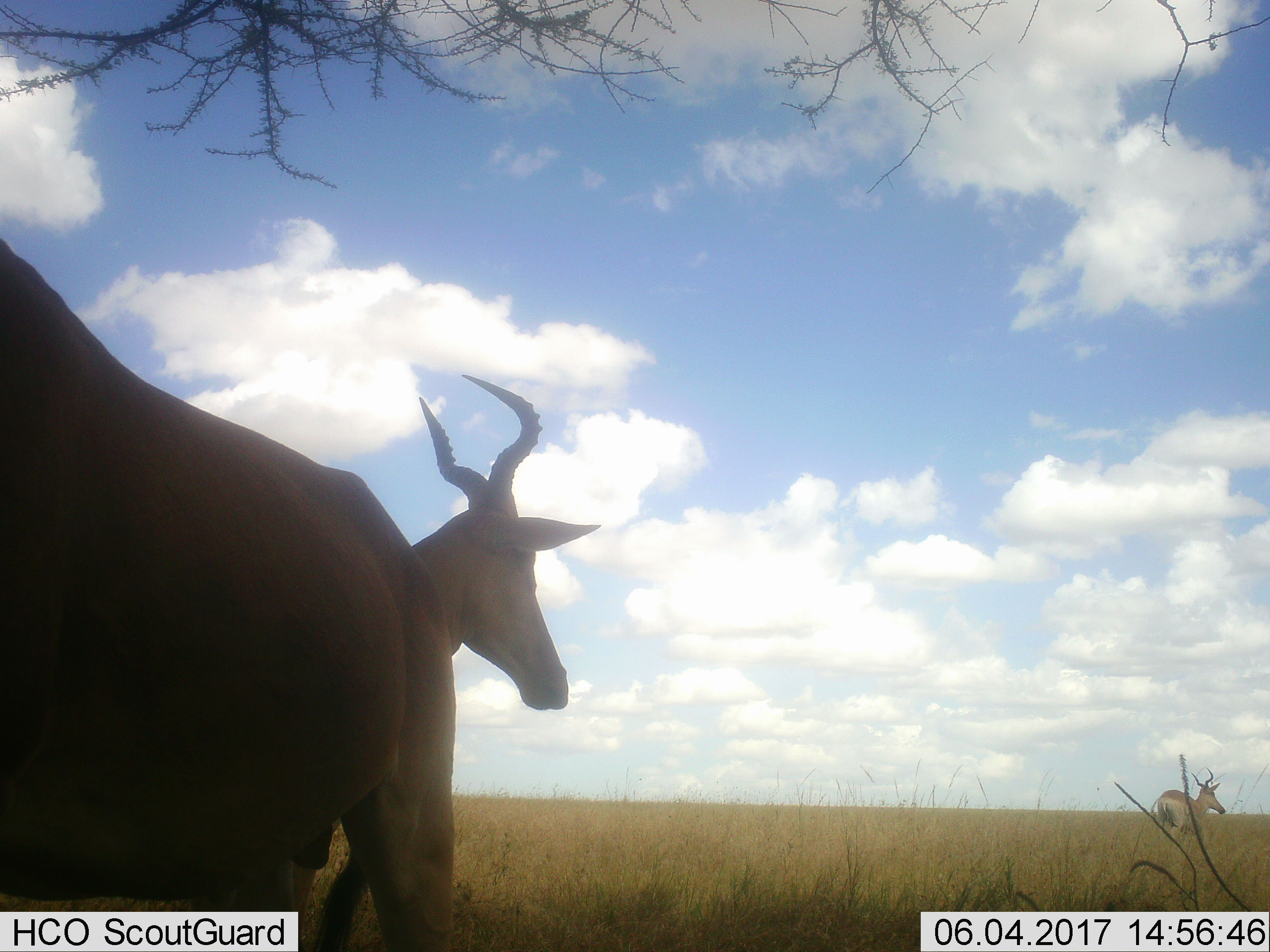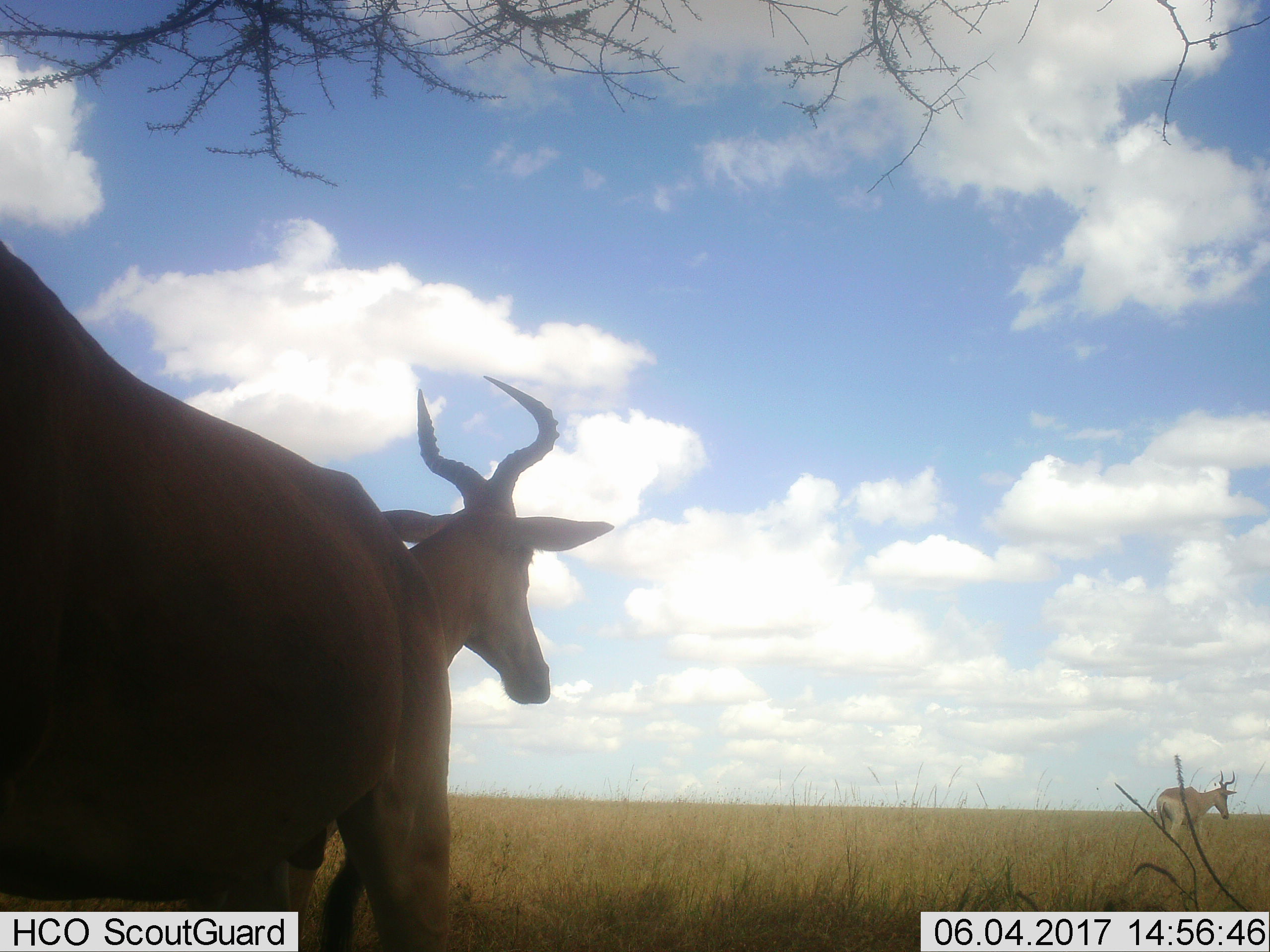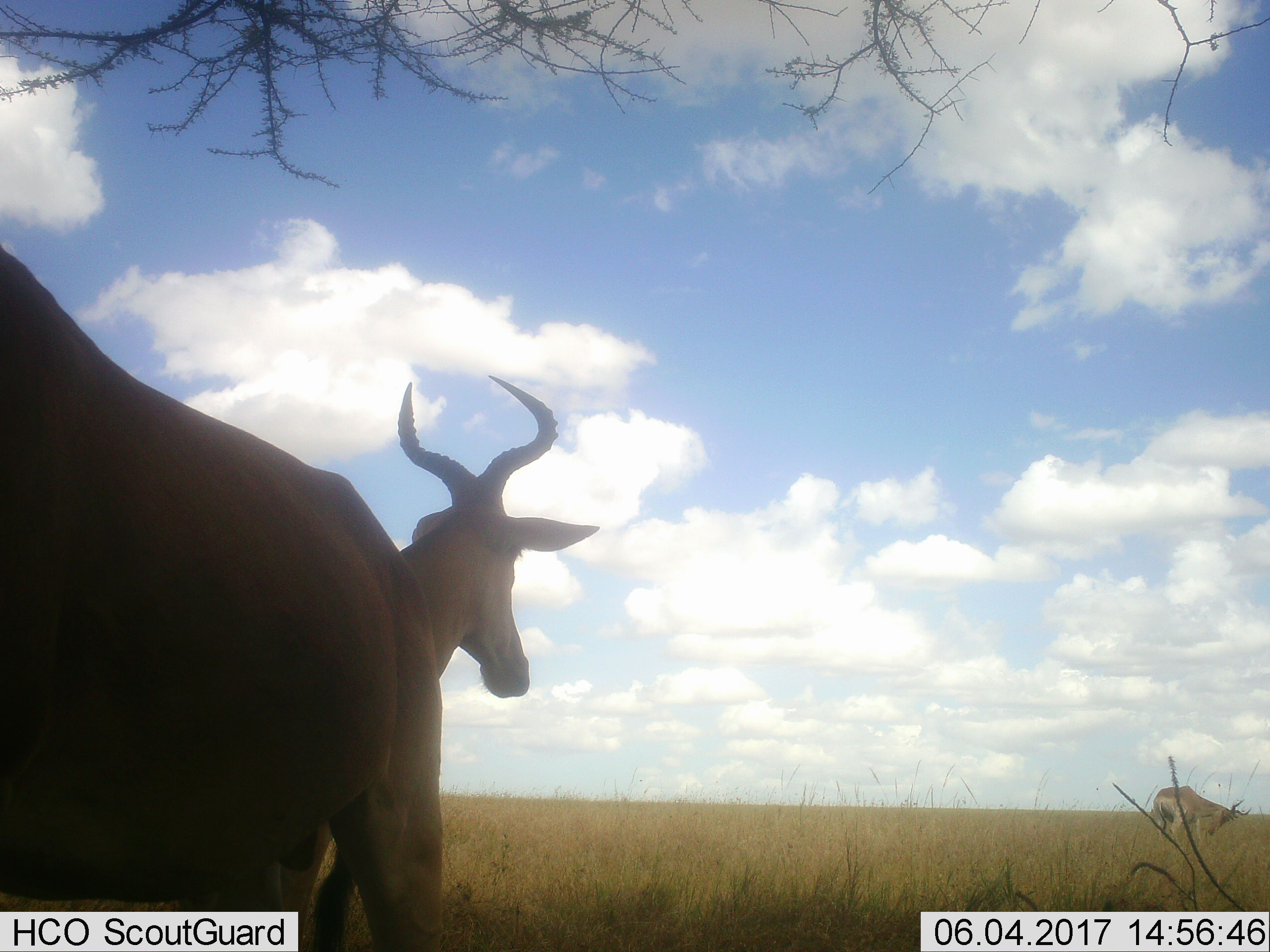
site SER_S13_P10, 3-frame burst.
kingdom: Animalia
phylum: Chordata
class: Mammalia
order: Artiodactyla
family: Bovidae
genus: Alcelaphus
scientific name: Alcelaphus buselaphus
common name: hartebeest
Hartebeest (Alcelaphus buselaphus), count 3. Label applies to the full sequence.